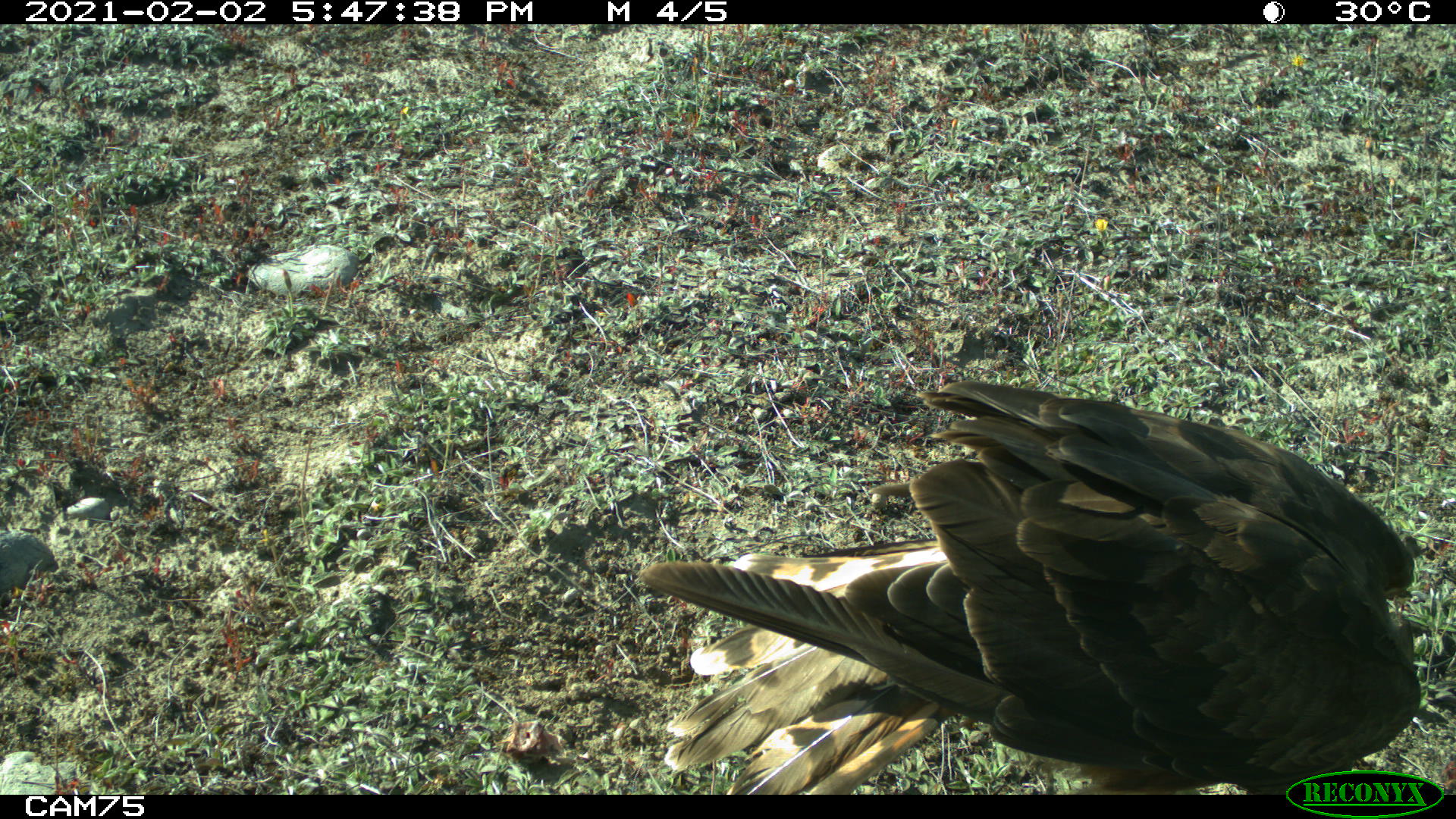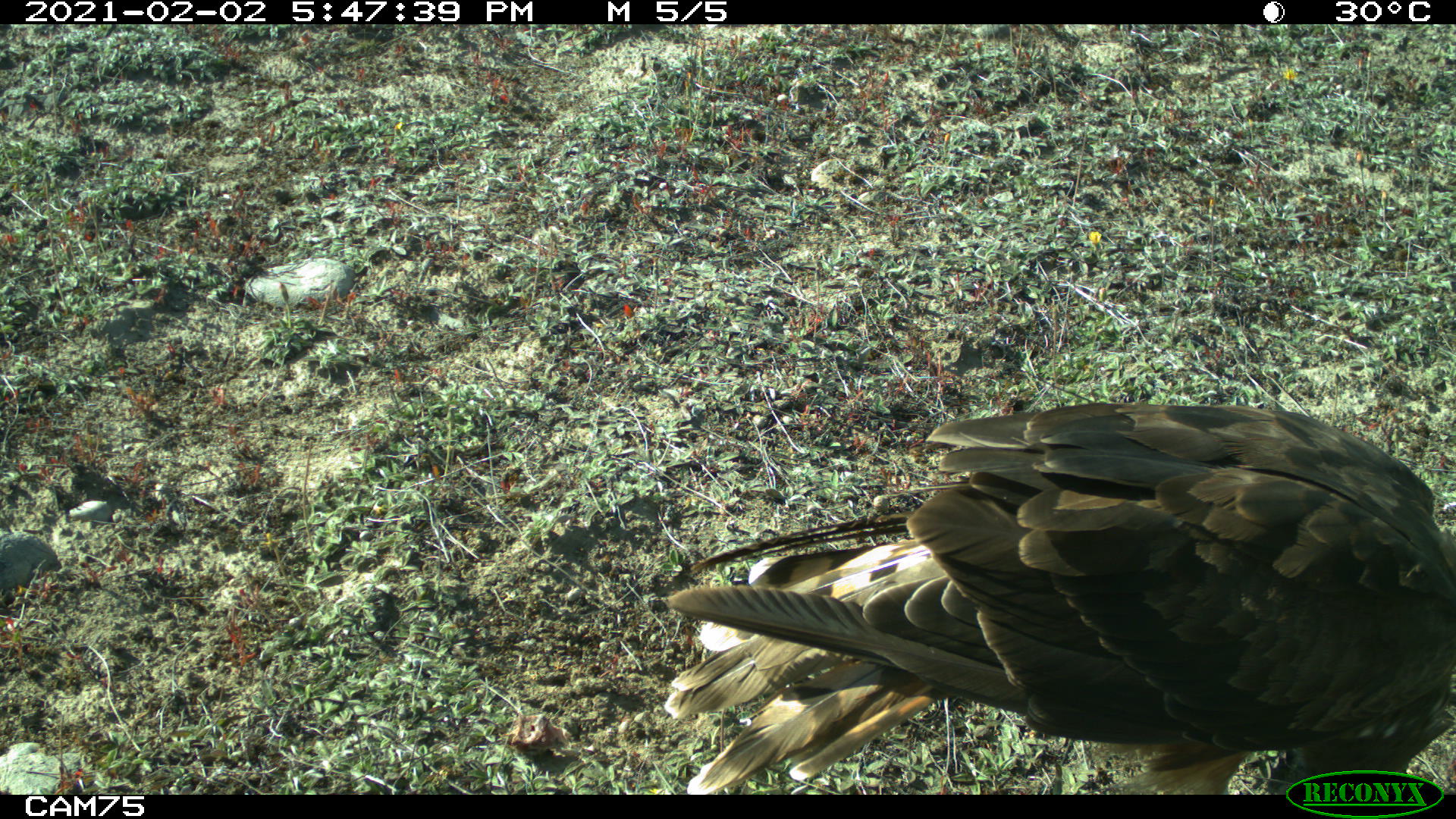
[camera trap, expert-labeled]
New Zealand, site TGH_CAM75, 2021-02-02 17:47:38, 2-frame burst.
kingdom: Animalia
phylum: Chordata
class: Aves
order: Accipitriformes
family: Accipitridae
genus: Circus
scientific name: Circus approximans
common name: swamp harrier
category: harrier